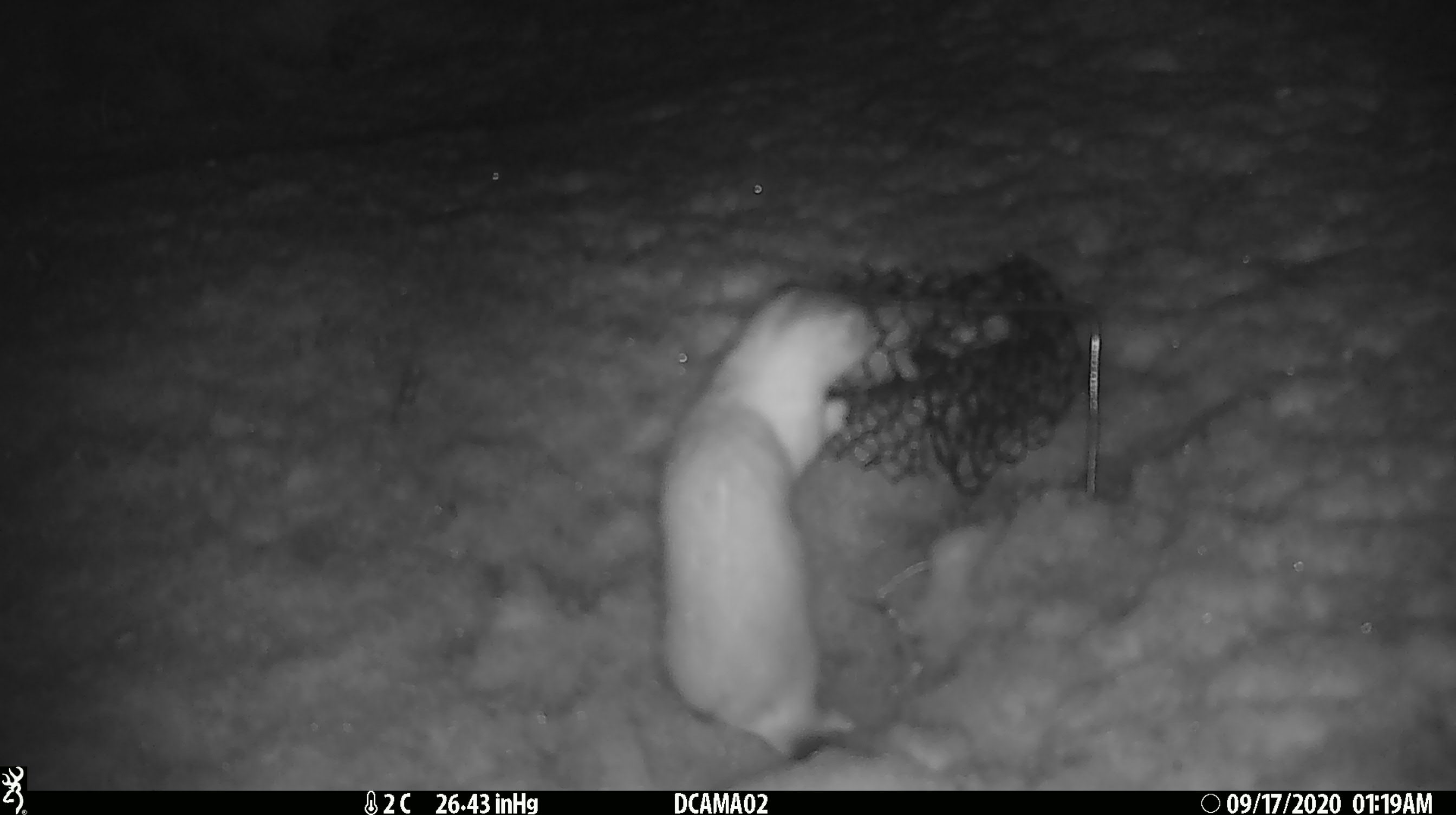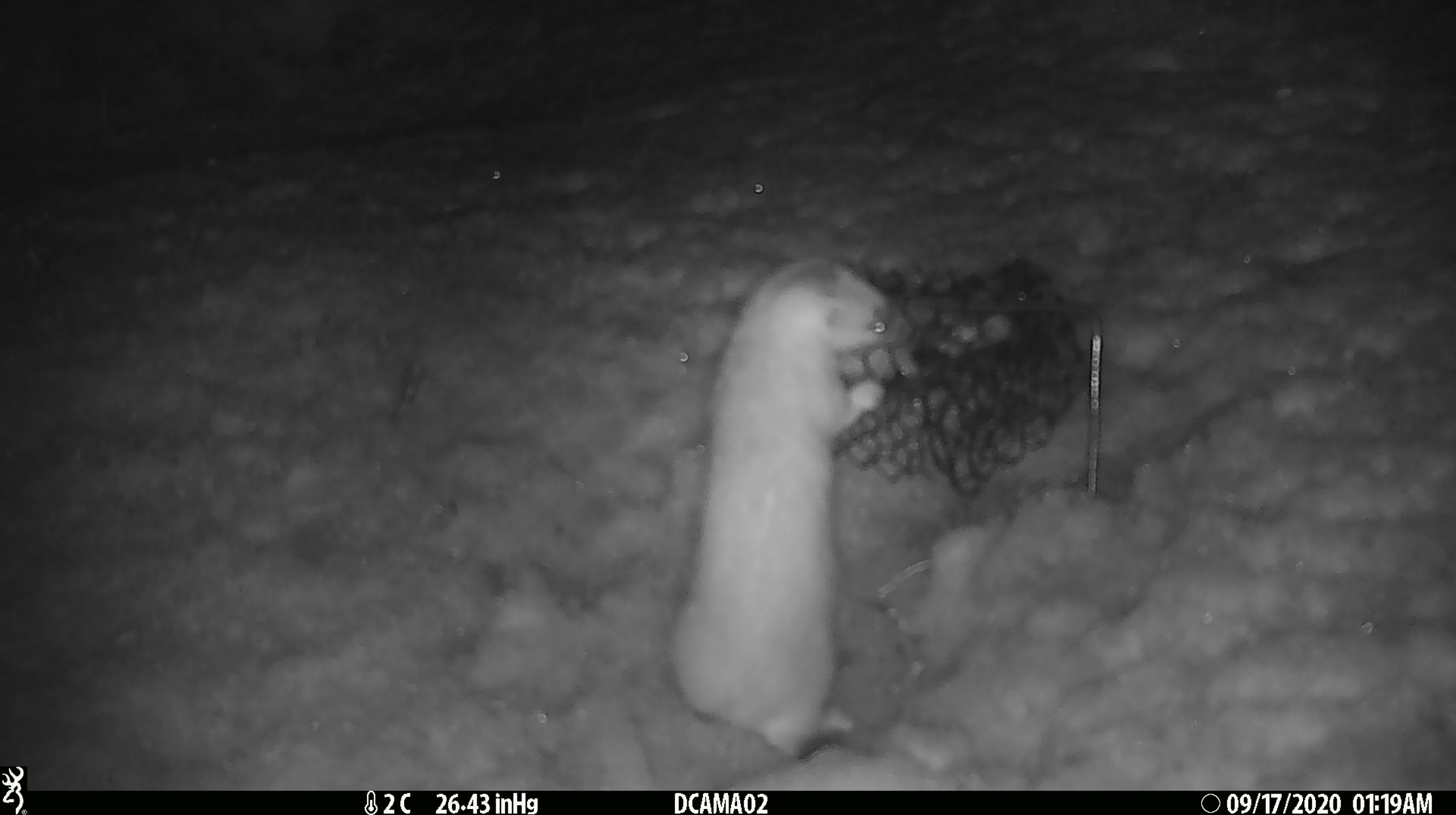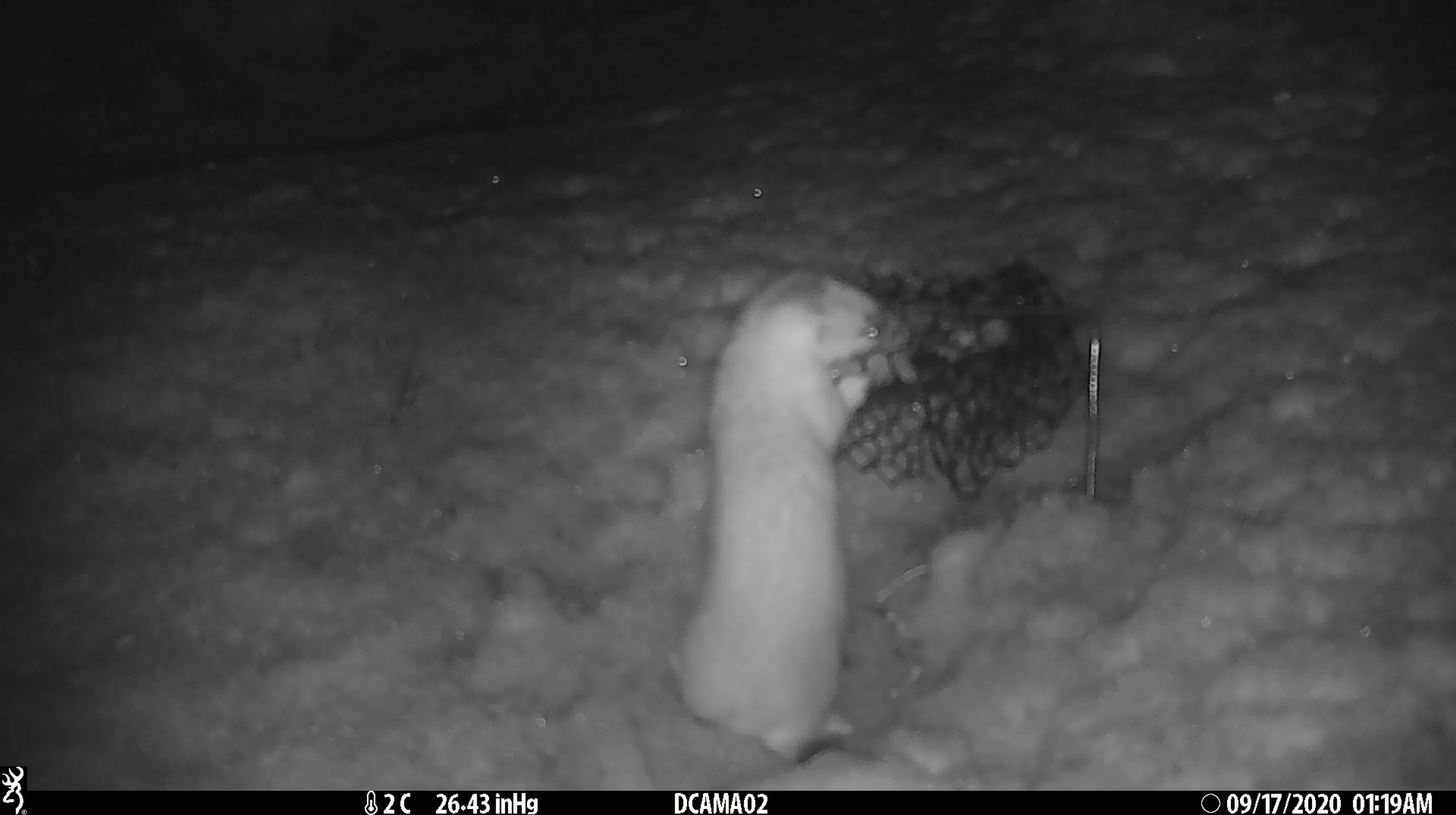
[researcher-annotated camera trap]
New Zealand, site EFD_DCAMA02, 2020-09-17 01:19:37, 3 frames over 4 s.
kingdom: Animalia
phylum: Chordata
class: Mammalia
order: Carnivora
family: Mustelidae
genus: Mustela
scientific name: Mustela erminea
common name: stoat